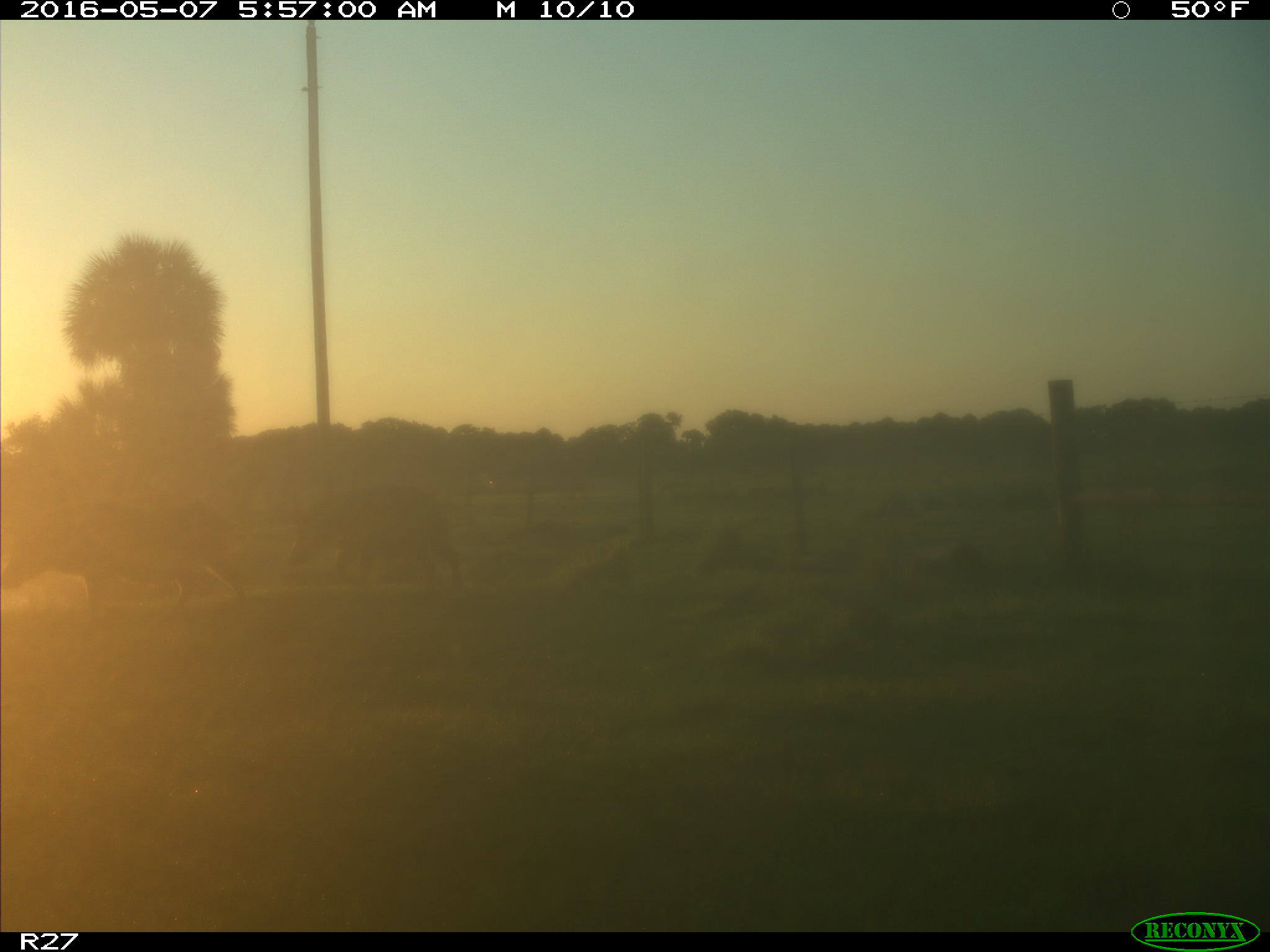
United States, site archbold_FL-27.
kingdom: Animalia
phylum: Chordata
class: Mammalia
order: Artiodactyla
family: Suidae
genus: Sus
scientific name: Sus scrofa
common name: wild boar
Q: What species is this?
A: Sus scrofa (wild boar).